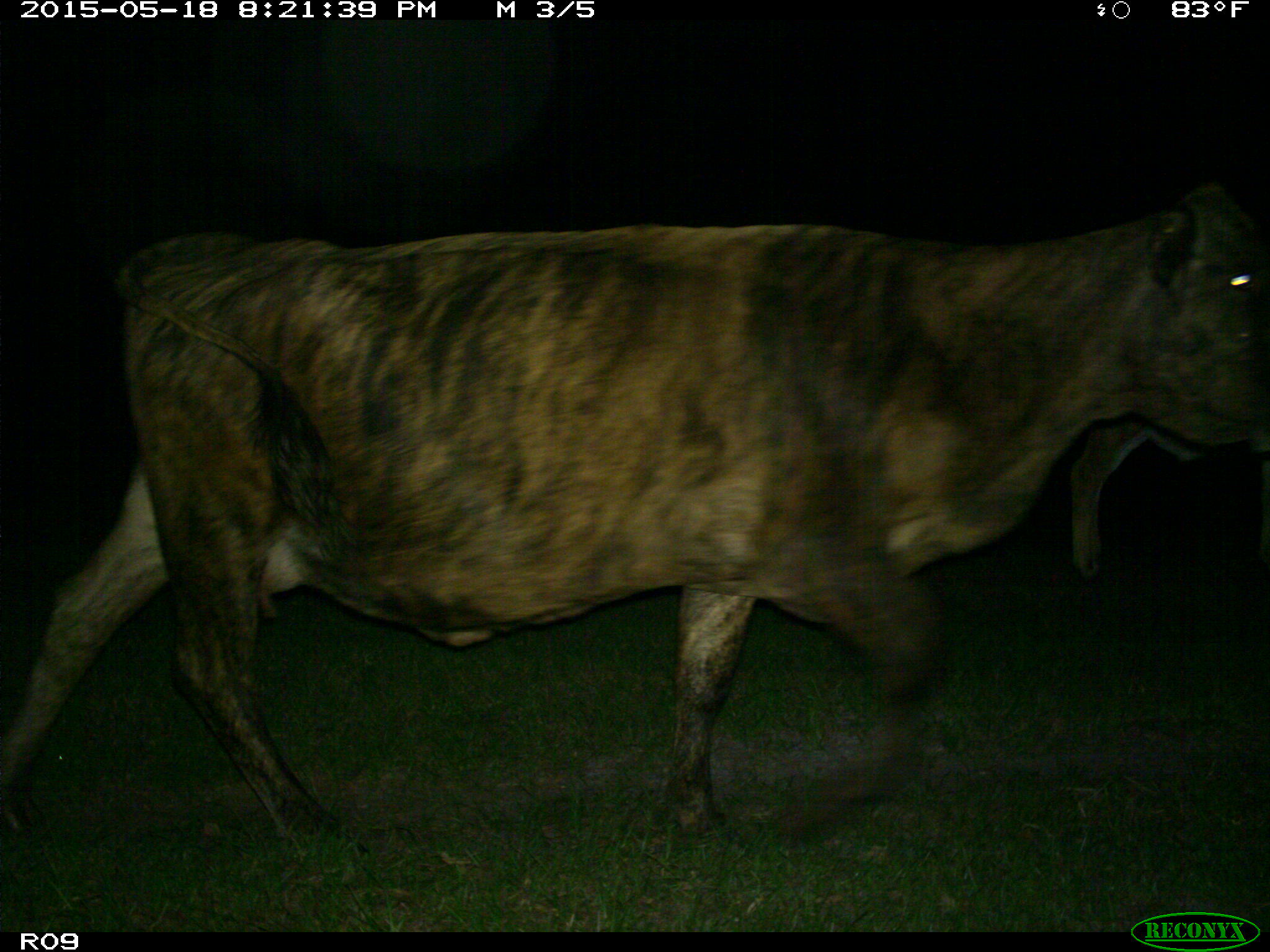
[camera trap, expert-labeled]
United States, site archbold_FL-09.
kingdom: Animalia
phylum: Chordata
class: Mammalia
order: Artiodactyla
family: Bovidae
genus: Bos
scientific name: Bos taurus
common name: domestic cow